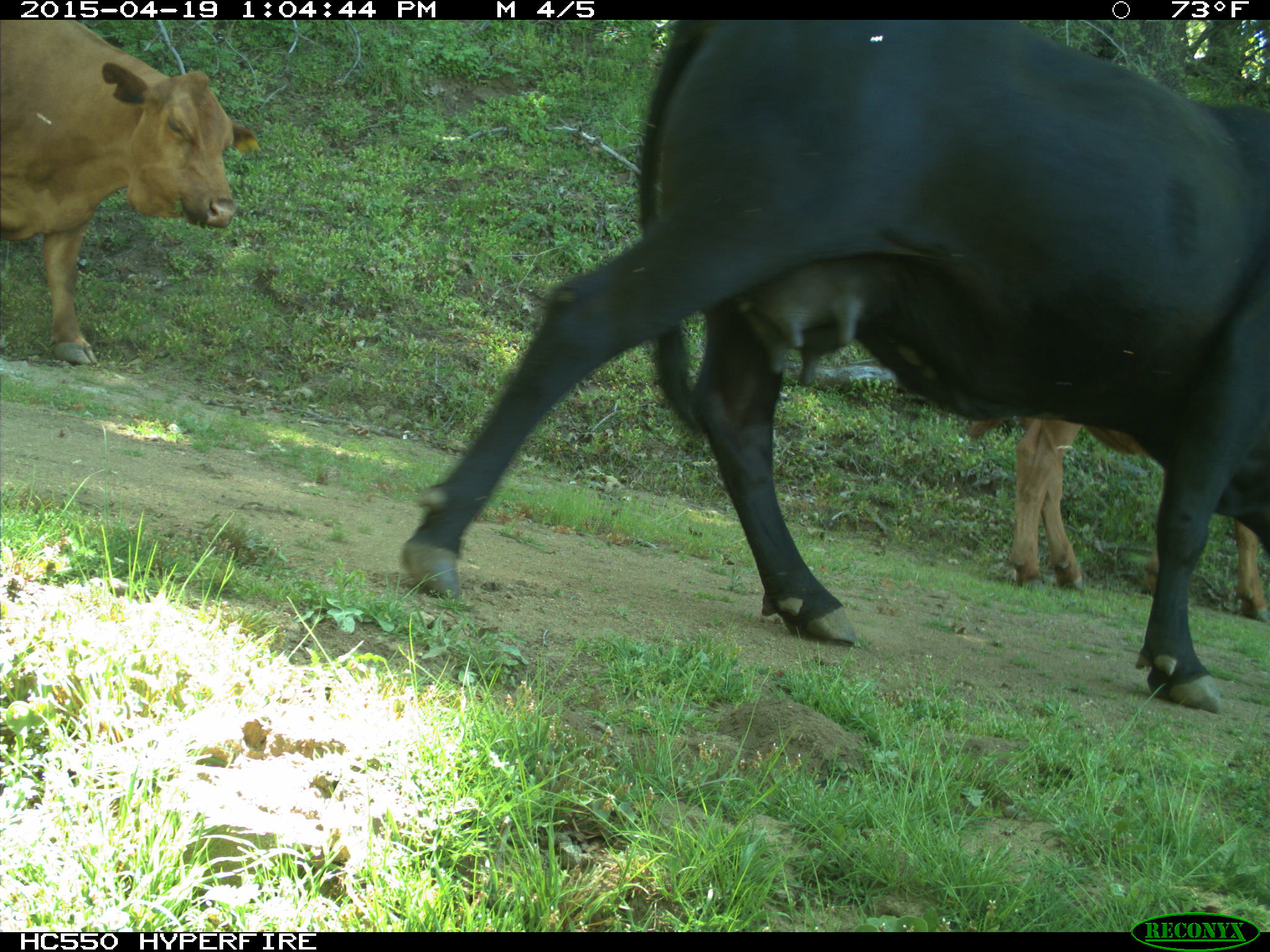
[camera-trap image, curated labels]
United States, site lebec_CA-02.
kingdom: Animalia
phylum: Chordata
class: Mammalia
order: Artiodactyla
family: Bovidae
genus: Bos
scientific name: Bos taurus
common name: domestic cow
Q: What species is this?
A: Bos taurus (domestic cow).